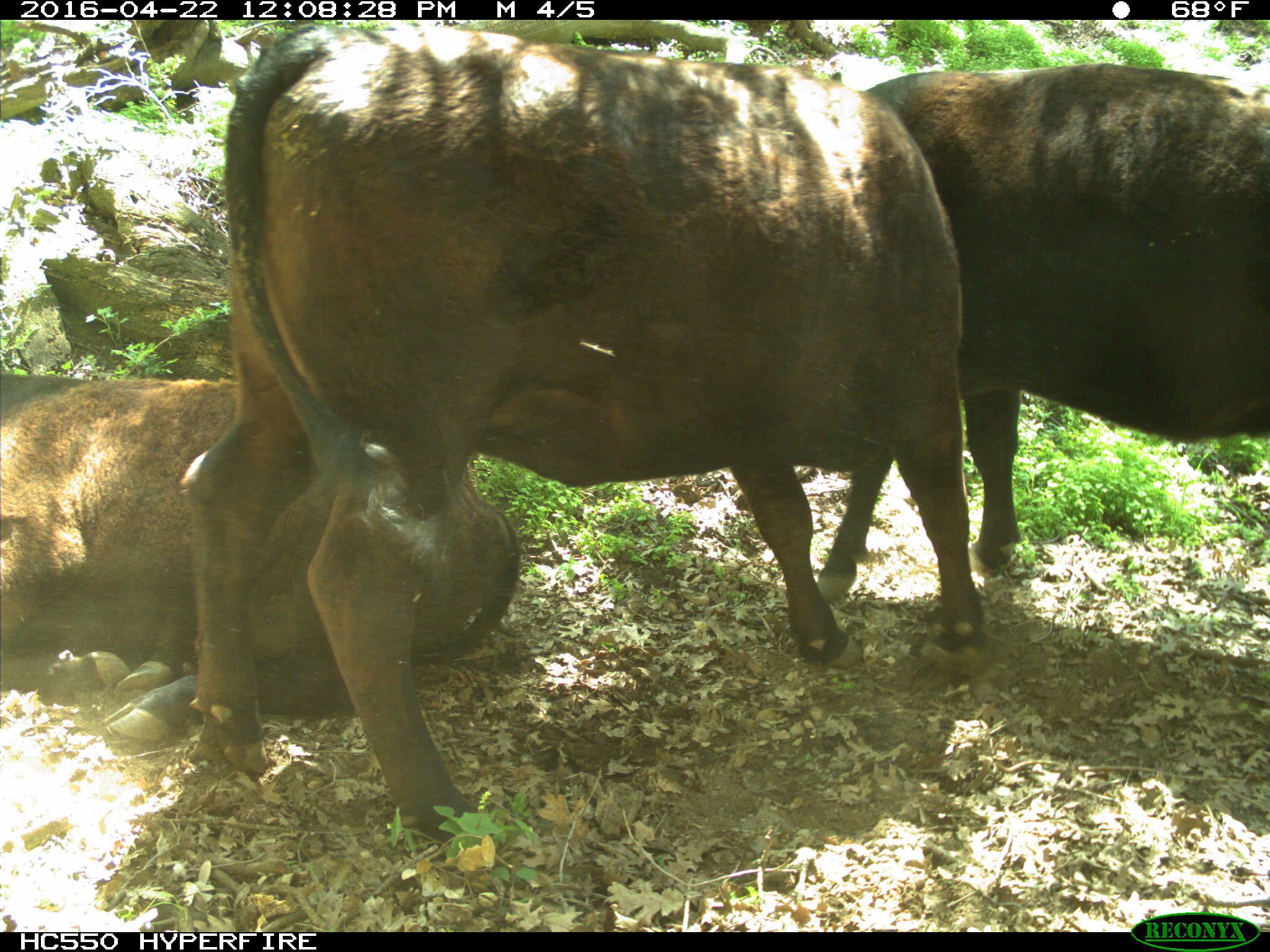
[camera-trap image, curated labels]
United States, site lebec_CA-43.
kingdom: Animalia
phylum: Chordata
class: Mammalia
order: Artiodactyla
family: Bovidae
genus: Bos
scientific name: Bos taurus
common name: domestic cow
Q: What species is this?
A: Bos taurus (domestic cow).